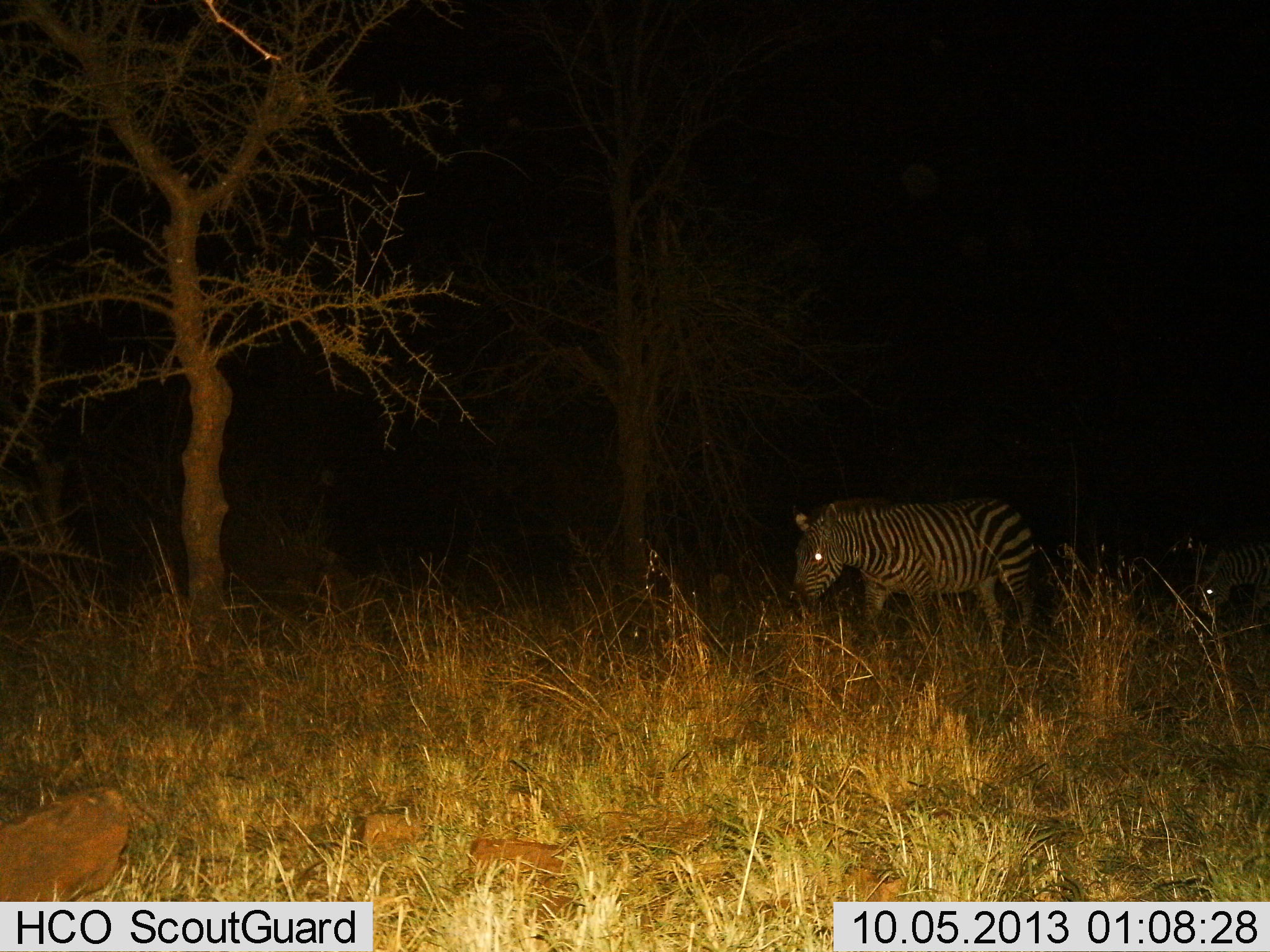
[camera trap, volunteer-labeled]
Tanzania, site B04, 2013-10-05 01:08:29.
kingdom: Animalia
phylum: Chordata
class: Mammalia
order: Perissodactyla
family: Equidae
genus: Equus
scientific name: Equus quagga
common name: plains zebra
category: zebra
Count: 2.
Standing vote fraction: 40%.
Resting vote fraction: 0%.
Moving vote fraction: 70%.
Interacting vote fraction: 0%.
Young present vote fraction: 0%.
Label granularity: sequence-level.